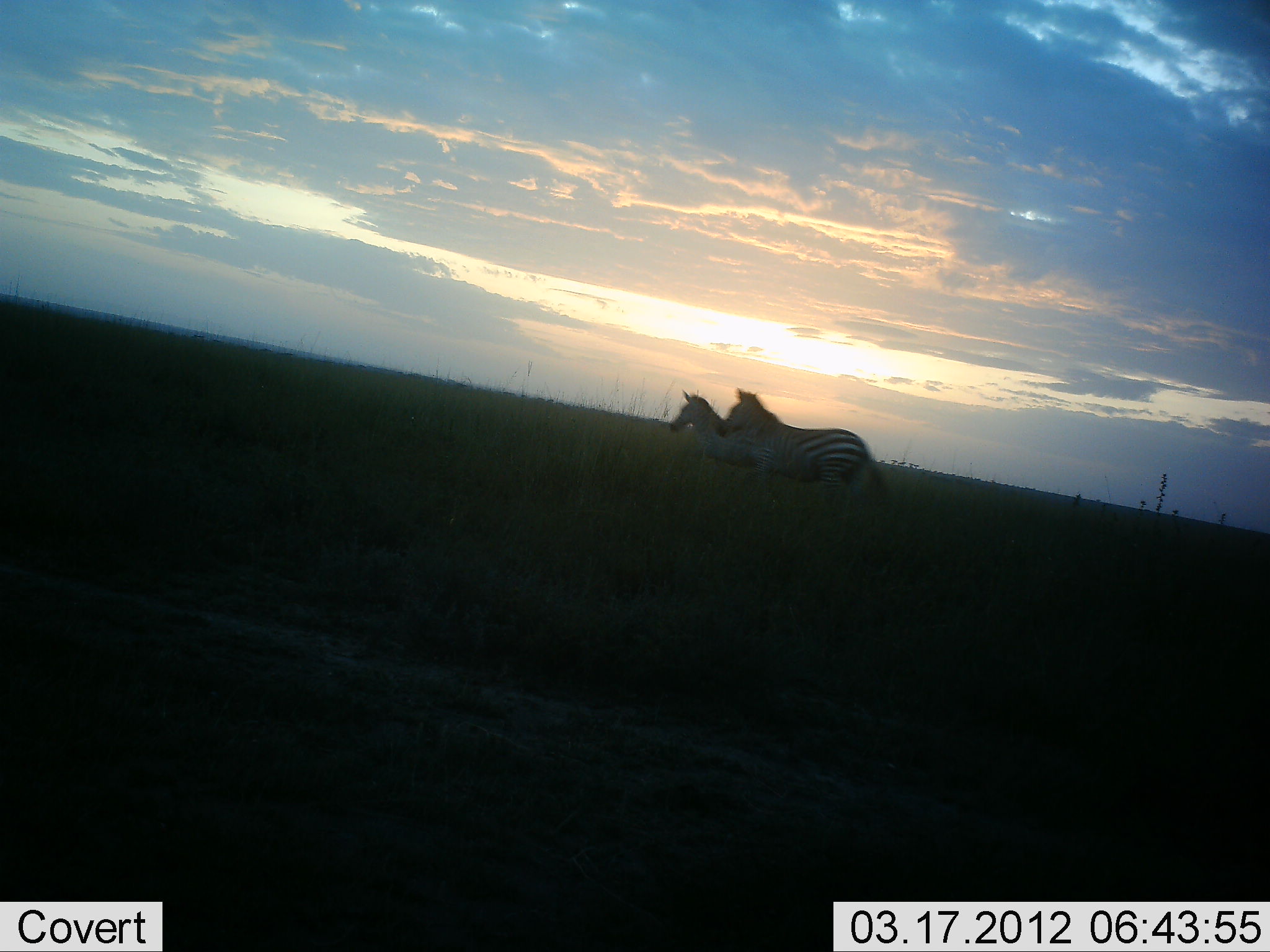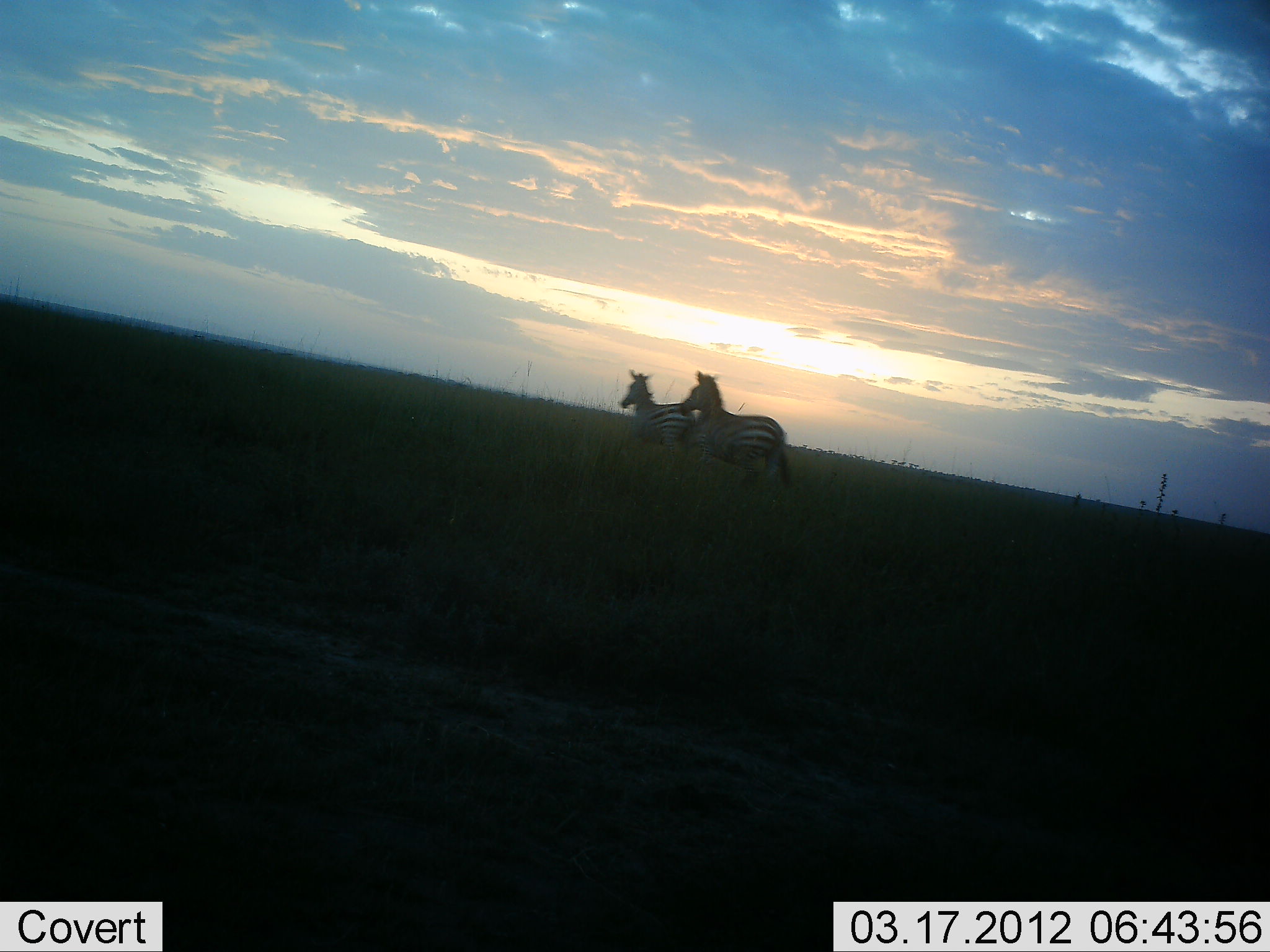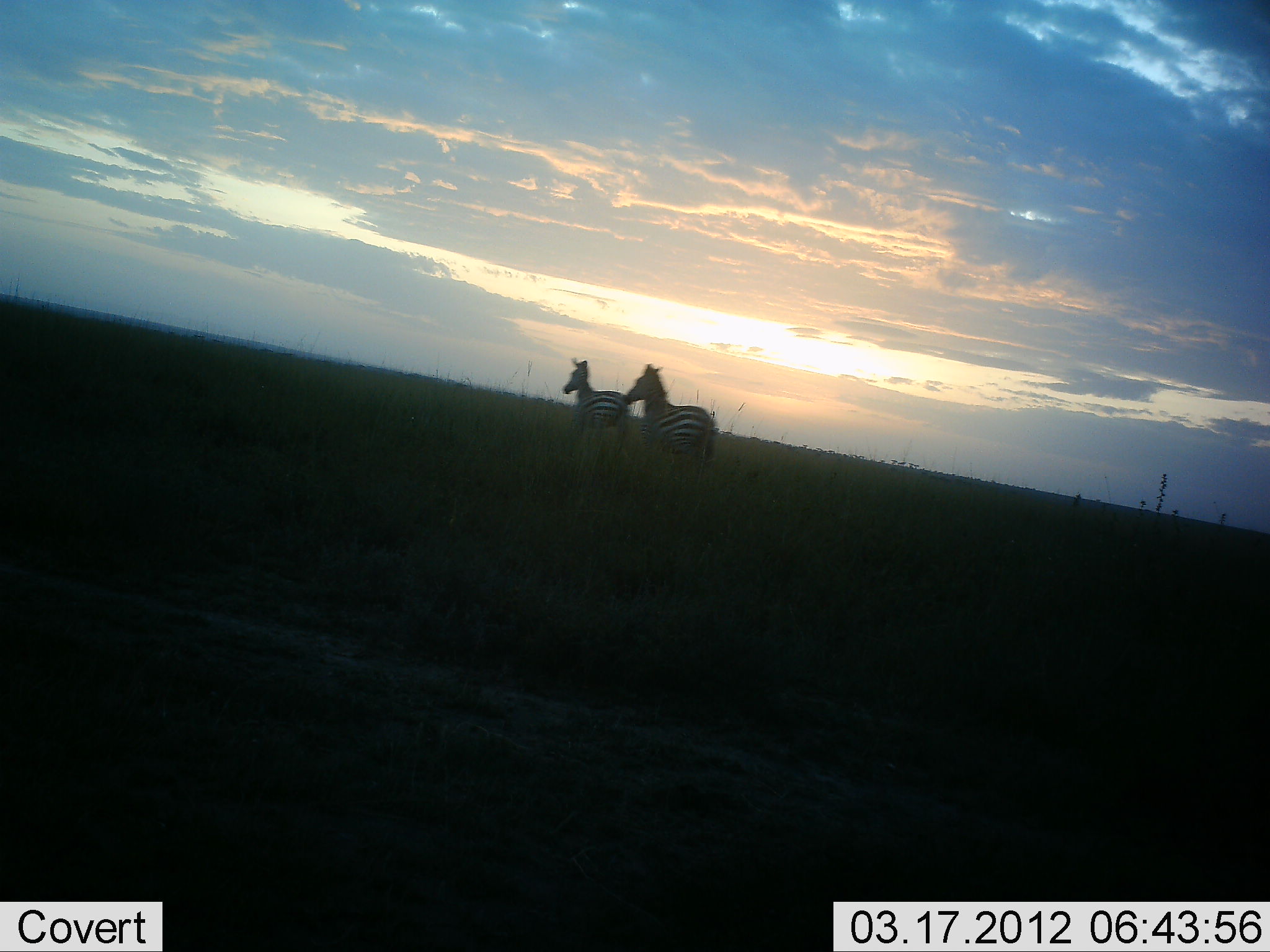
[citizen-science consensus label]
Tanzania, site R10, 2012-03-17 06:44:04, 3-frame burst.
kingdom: Animalia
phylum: Chordata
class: Mammalia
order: Perissodactyla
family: Equidae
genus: Equus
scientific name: Equus quagga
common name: plains zebra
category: zebra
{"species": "zebra (plains zebra) (Equus quagga)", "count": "2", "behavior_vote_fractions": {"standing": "0%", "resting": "0%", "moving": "100%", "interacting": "0%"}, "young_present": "0%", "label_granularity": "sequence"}